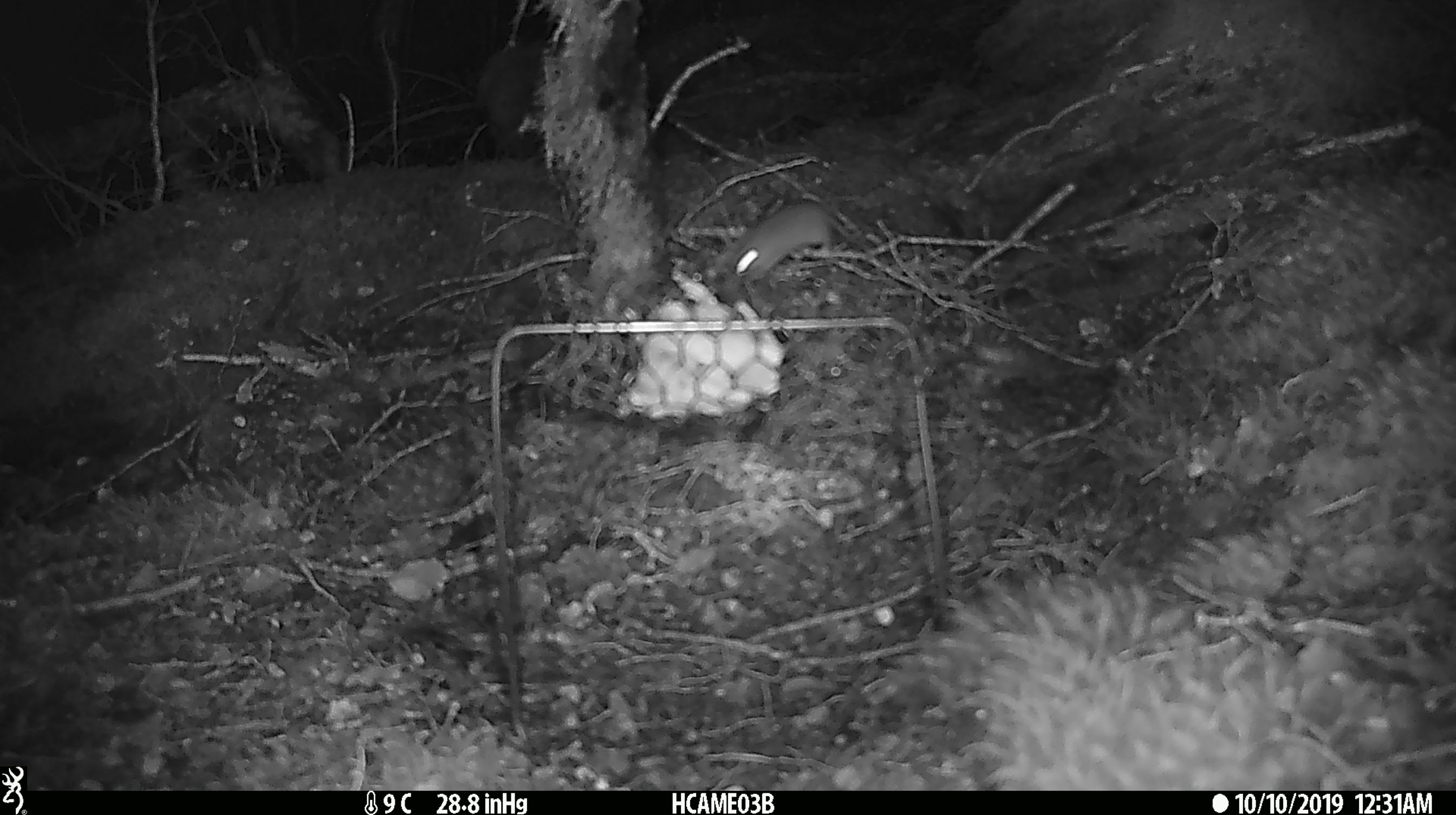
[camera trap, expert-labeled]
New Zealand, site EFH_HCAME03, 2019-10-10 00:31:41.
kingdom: Animalia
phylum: Chordata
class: Mammalia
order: Rodentia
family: Muridae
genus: Mus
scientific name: Mus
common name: mouse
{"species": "mouse (Mus)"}